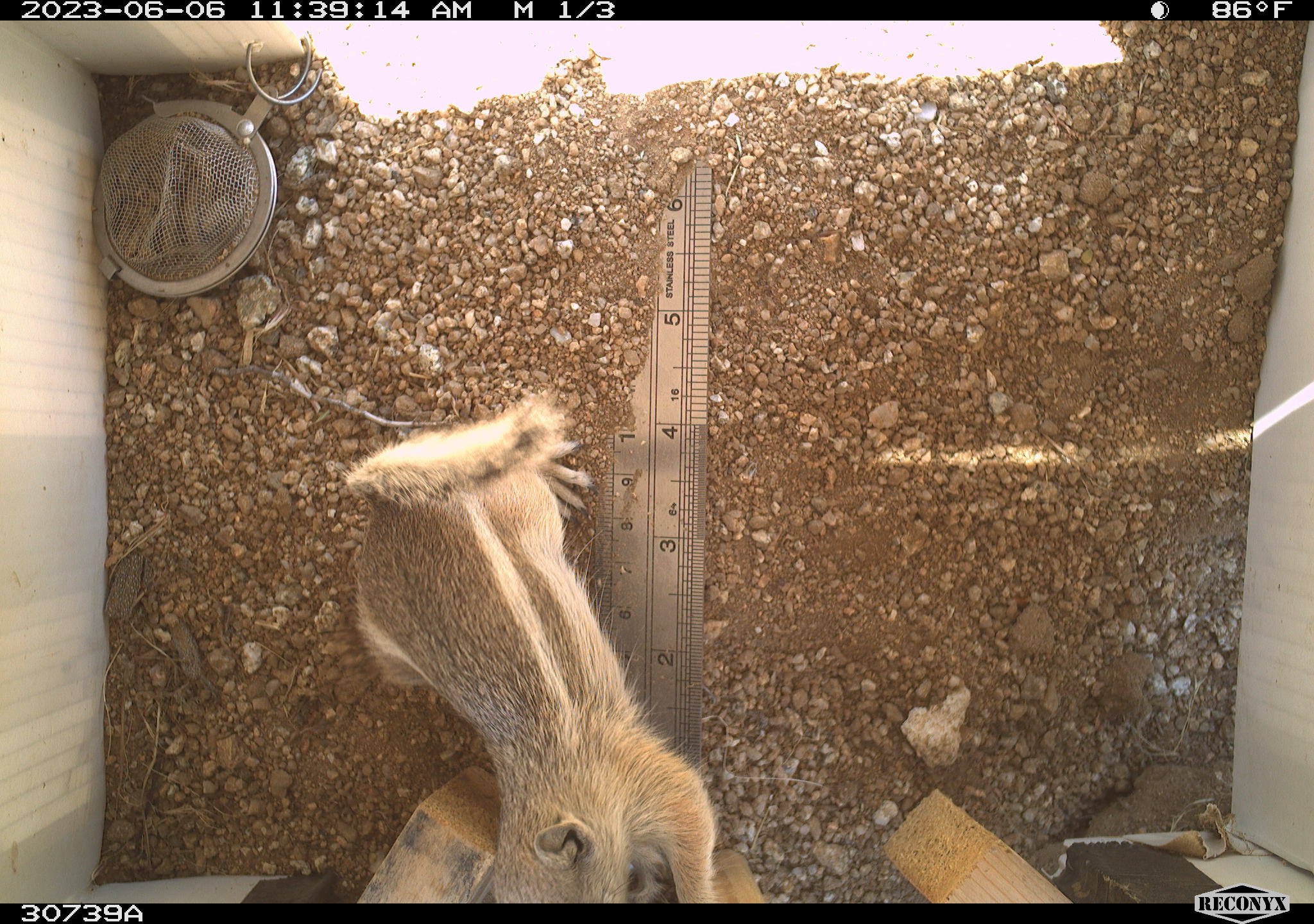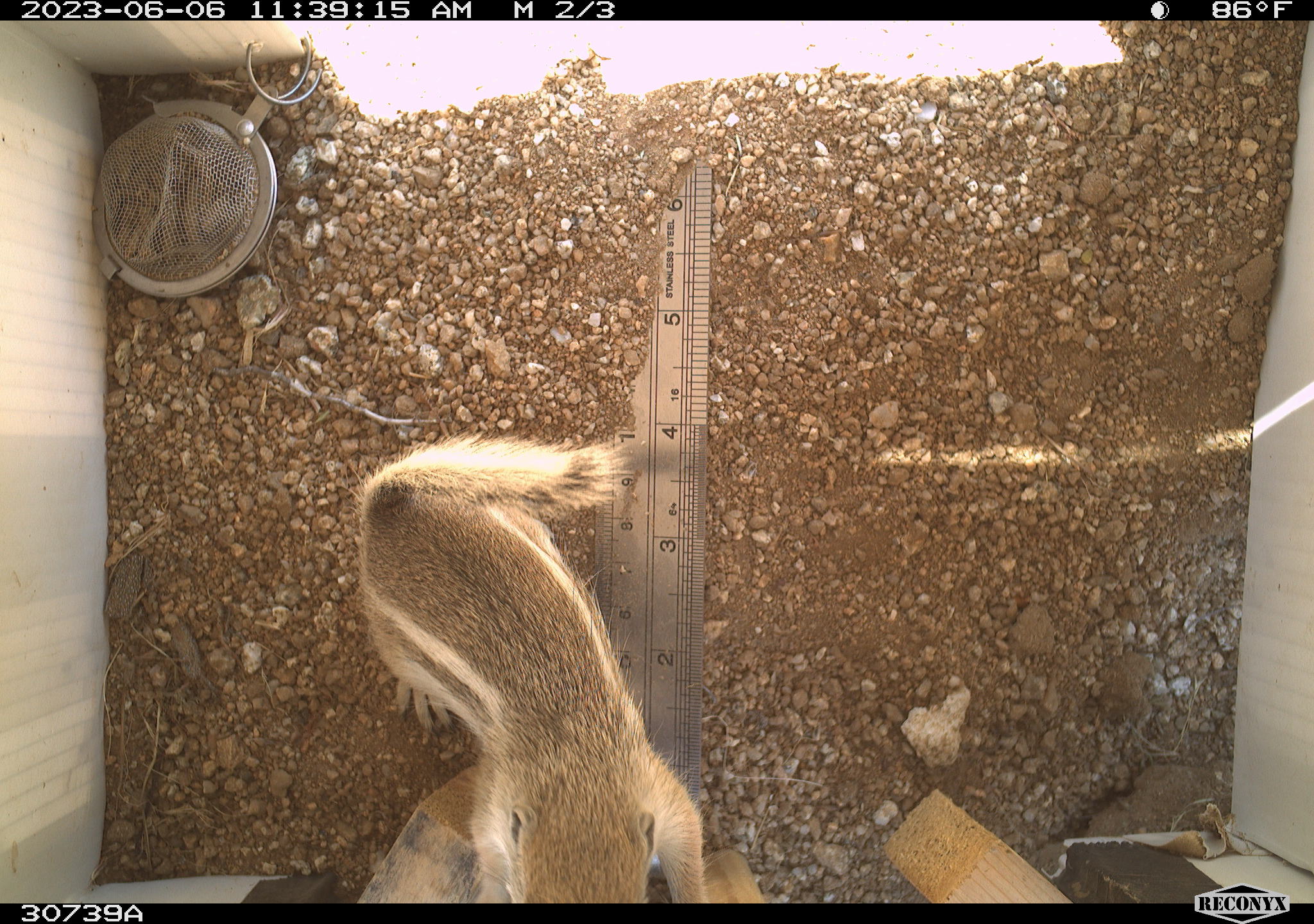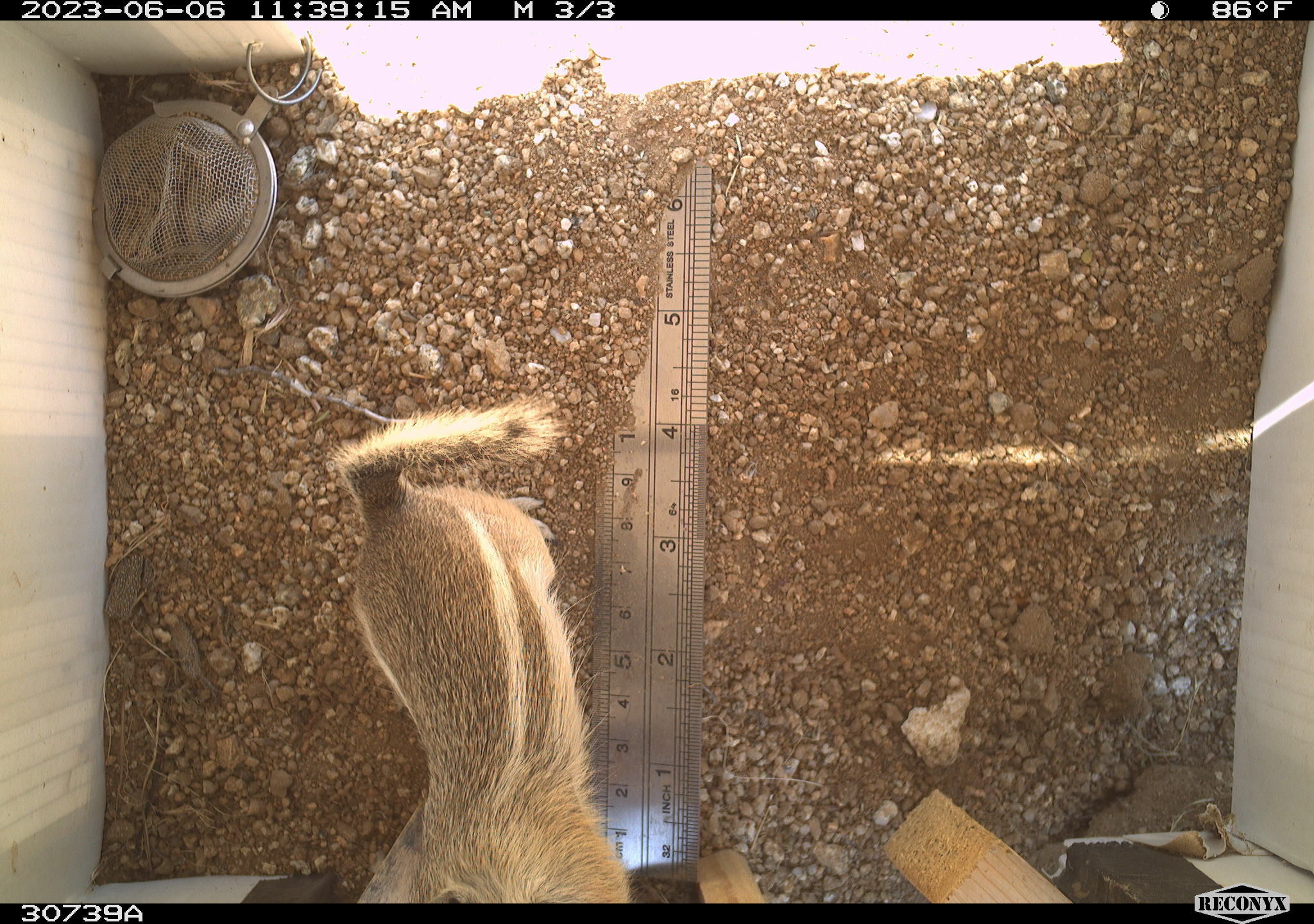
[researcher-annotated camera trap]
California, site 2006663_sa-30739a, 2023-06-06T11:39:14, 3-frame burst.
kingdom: Animalia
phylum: Chordata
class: Mammalia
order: Rodentia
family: Sciuridae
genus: Ammospermophilus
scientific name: Ammospermophilus leucurus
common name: white-tailed antelope squirrel